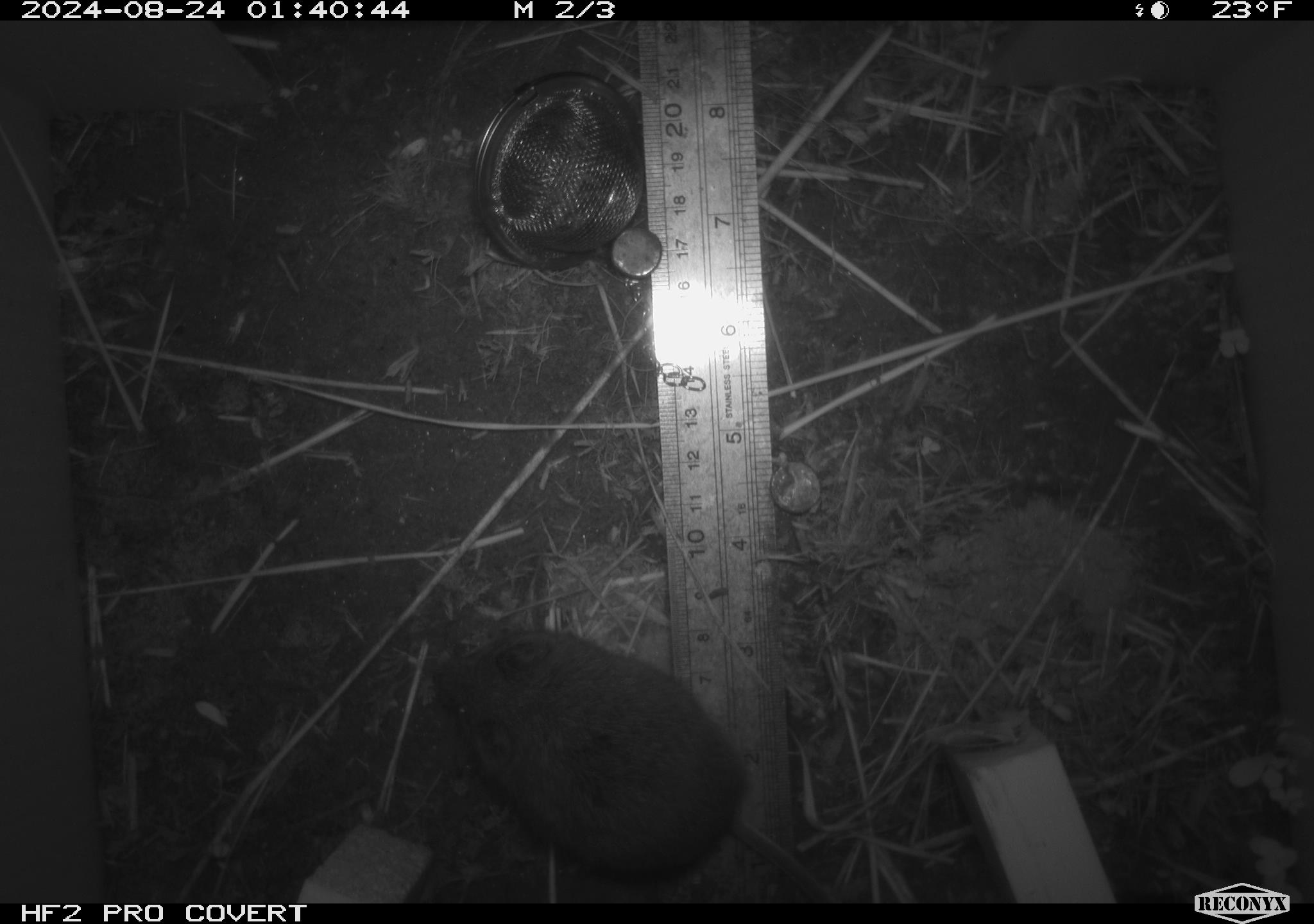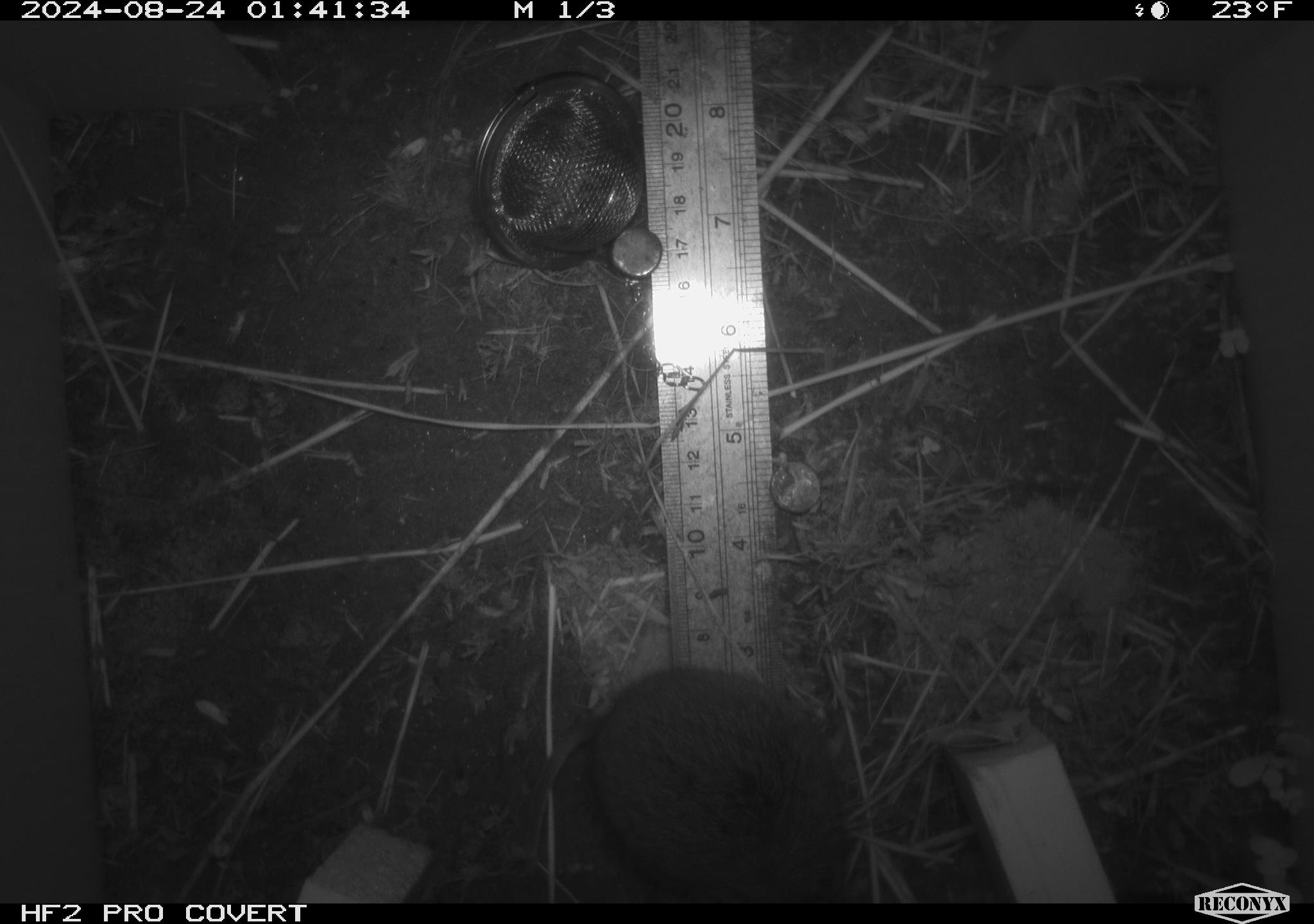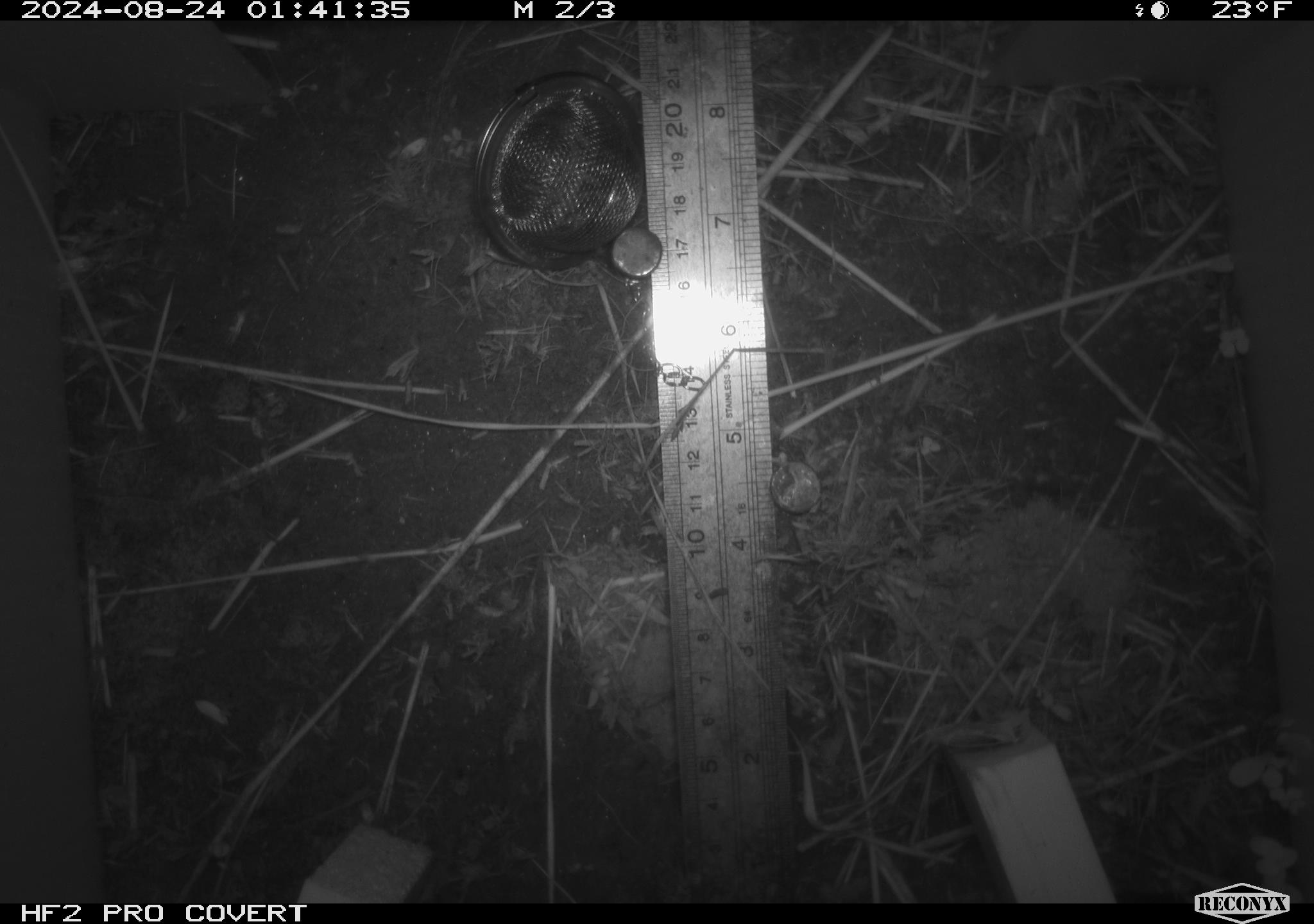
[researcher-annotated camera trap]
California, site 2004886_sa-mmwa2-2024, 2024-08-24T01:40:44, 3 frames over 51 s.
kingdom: Animalia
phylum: Chordata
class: Mammalia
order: Rodentia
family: Cricetidae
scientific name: Arvicolinae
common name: voles, lemmings, and muskrats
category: arvicolinae subfamily